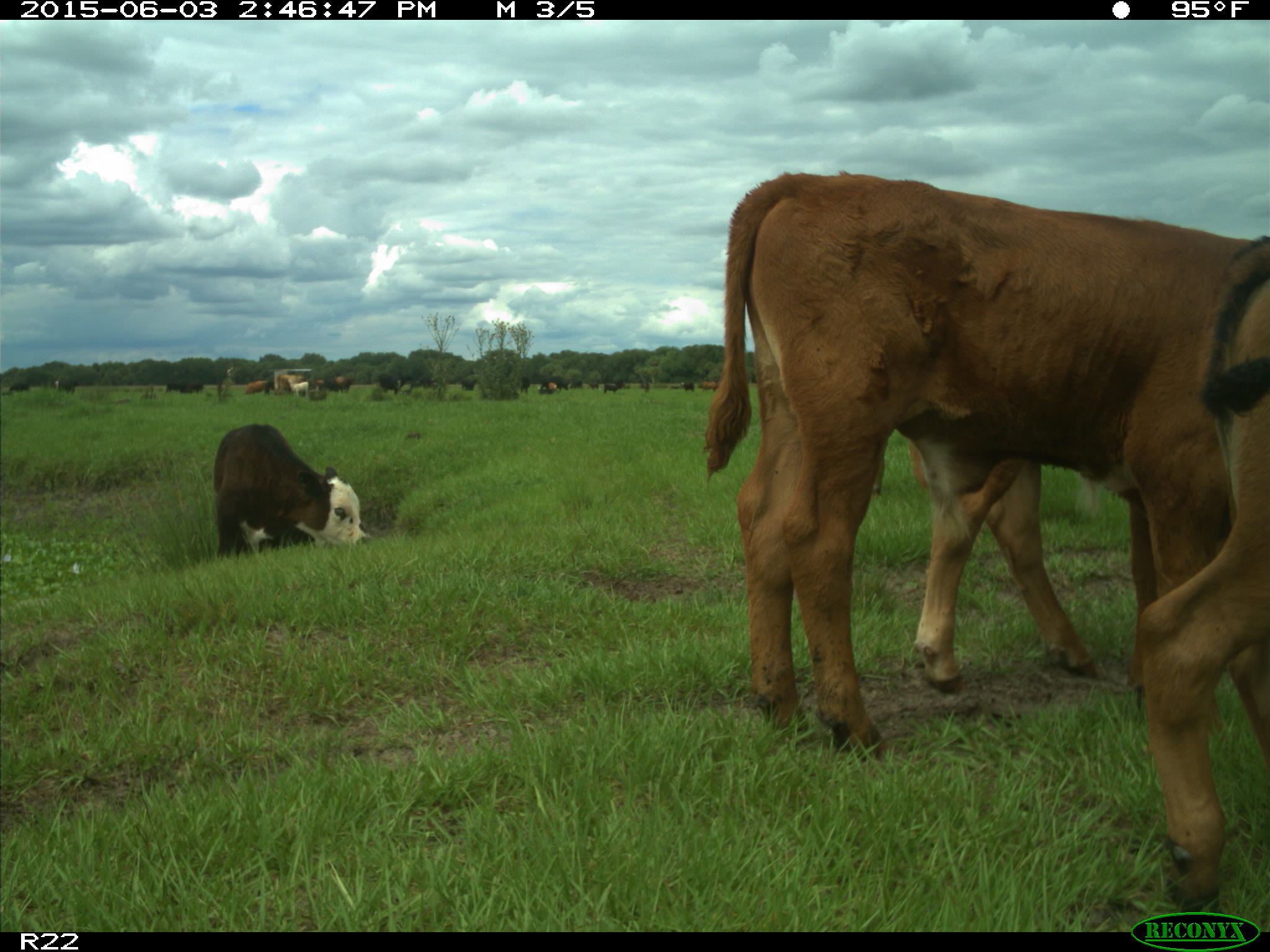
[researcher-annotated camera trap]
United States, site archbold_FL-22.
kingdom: Animalia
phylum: Chordata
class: Mammalia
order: Artiodactyla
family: Bovidae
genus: Bos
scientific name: Bos taurus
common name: domestic cow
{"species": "Bos taurus (domestic cow)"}